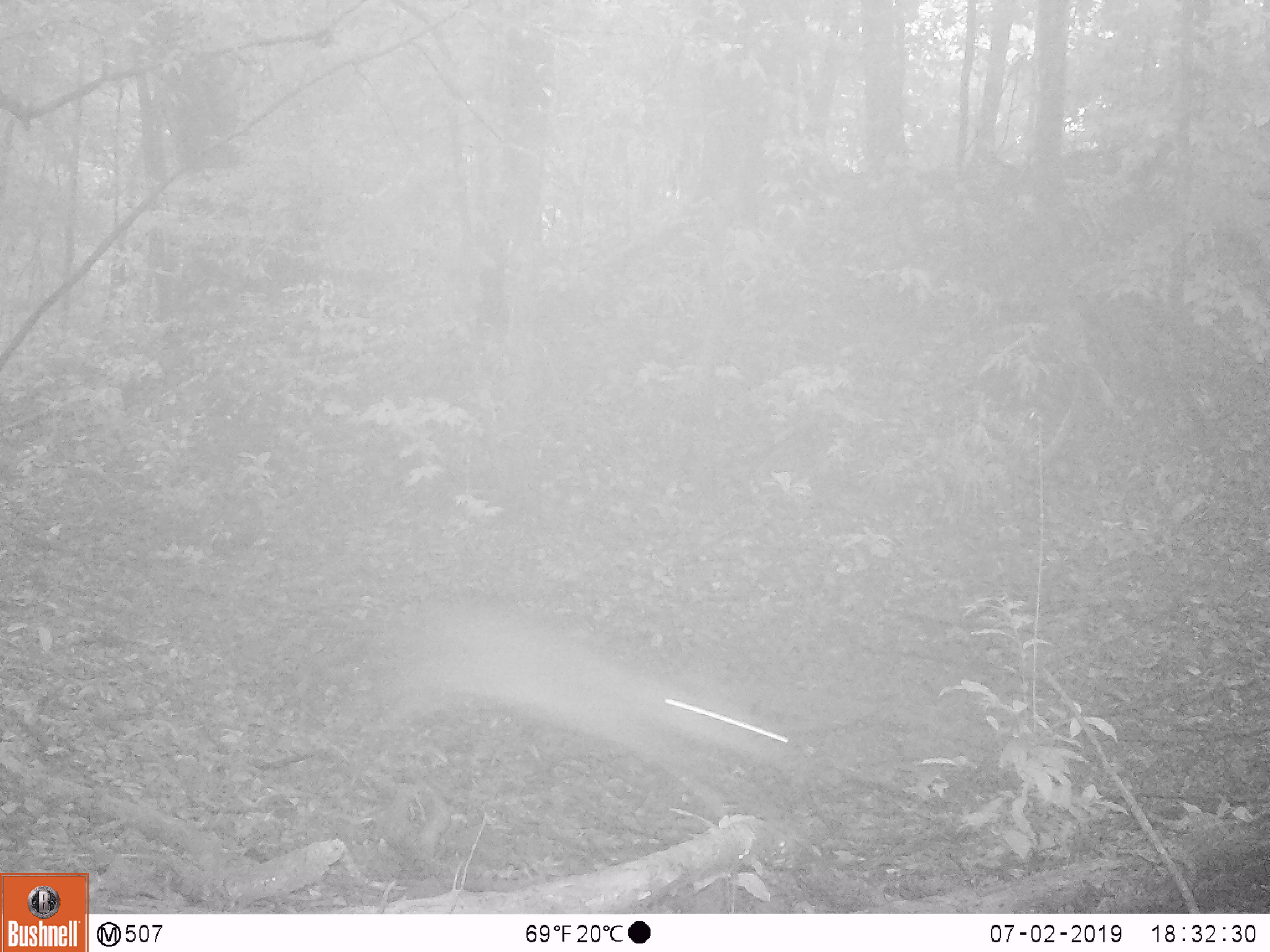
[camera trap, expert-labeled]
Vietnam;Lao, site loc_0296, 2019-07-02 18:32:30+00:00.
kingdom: Animalia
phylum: Chordata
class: Mammalia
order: Artiodactyla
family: Cervidae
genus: Muntiacus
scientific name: Muntiacus vuquangensis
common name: large-antlered muntjac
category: large antlered muntjac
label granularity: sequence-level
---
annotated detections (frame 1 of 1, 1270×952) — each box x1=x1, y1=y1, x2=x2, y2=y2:
large antlered muntjac: x1=372, y1=608, x2=817, y2=817